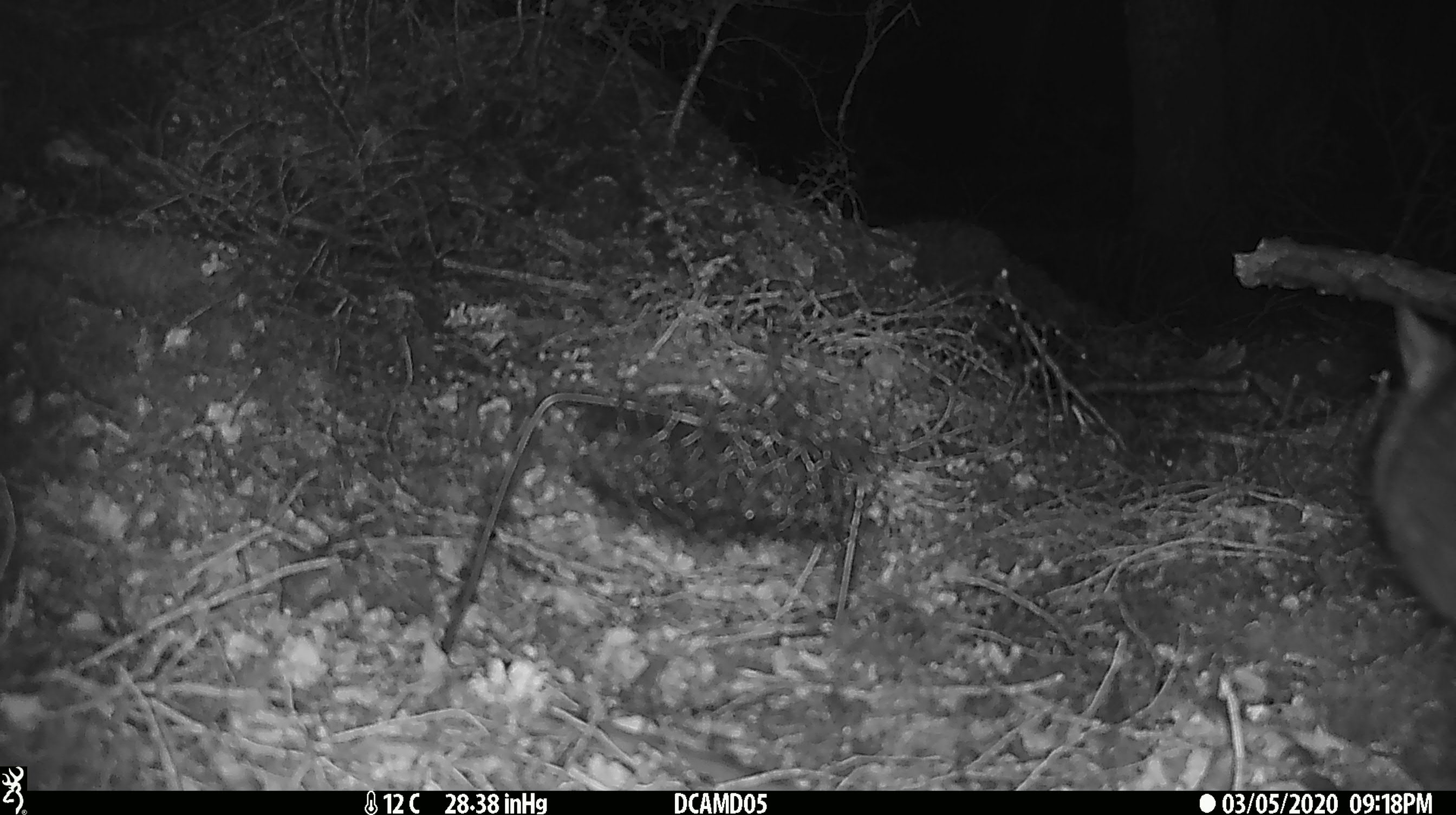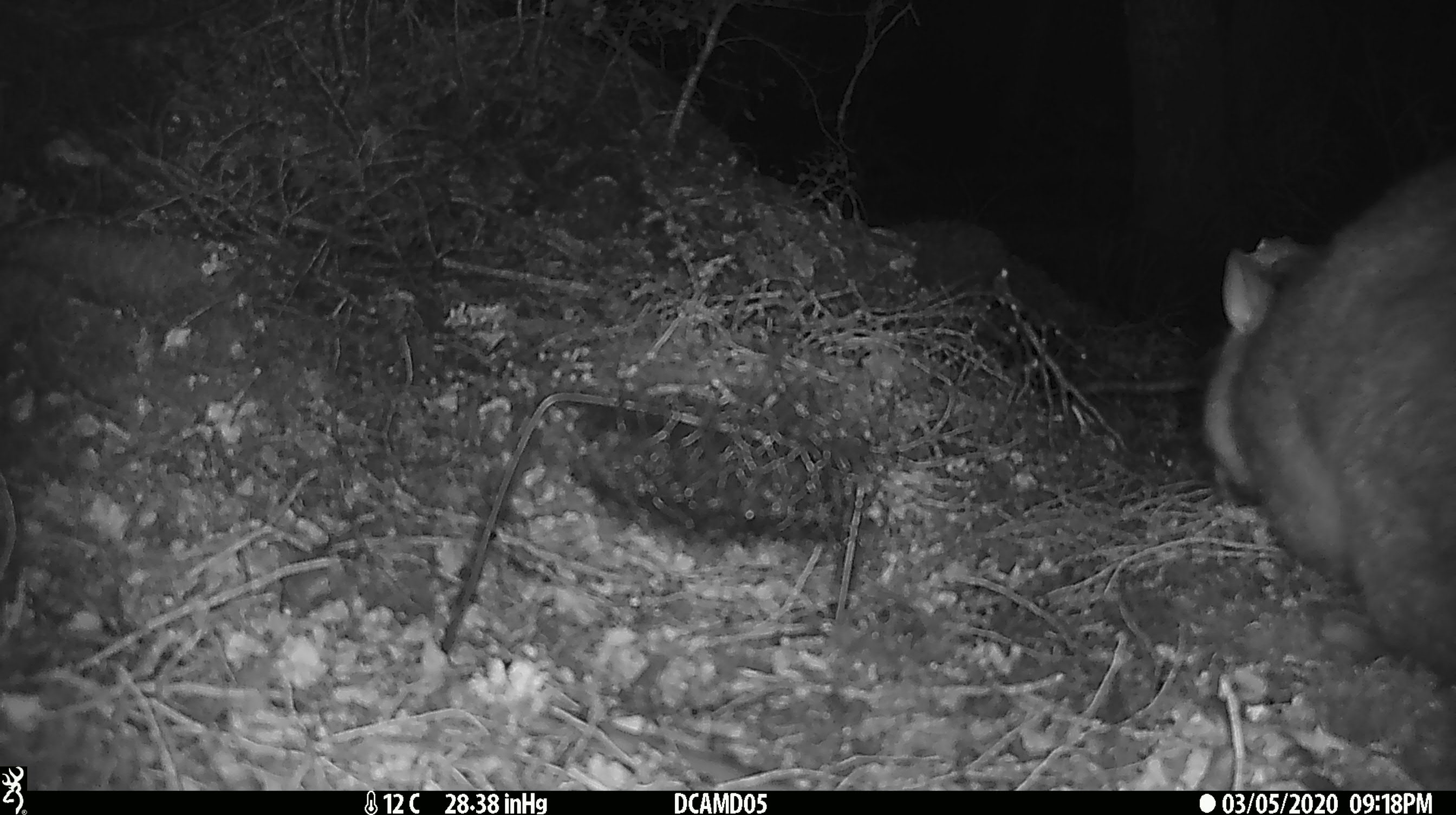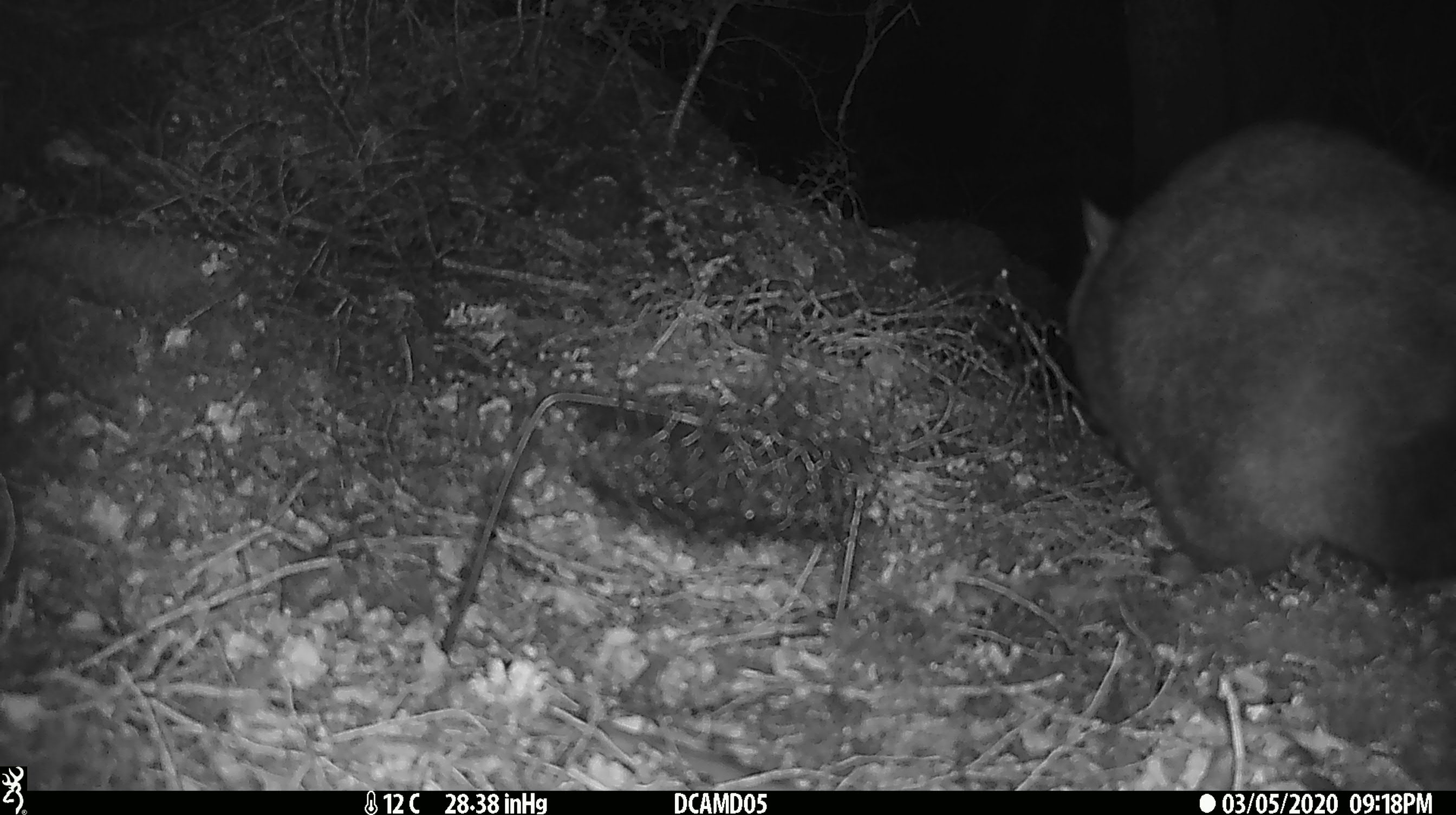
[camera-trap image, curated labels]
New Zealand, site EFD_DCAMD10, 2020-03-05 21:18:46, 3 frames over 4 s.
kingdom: Animalia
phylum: Chordata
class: Mammalia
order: Diprotodontia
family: Phalangeridae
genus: Trichosurus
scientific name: Trichosurus vulpecula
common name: common brushtail possum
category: possum